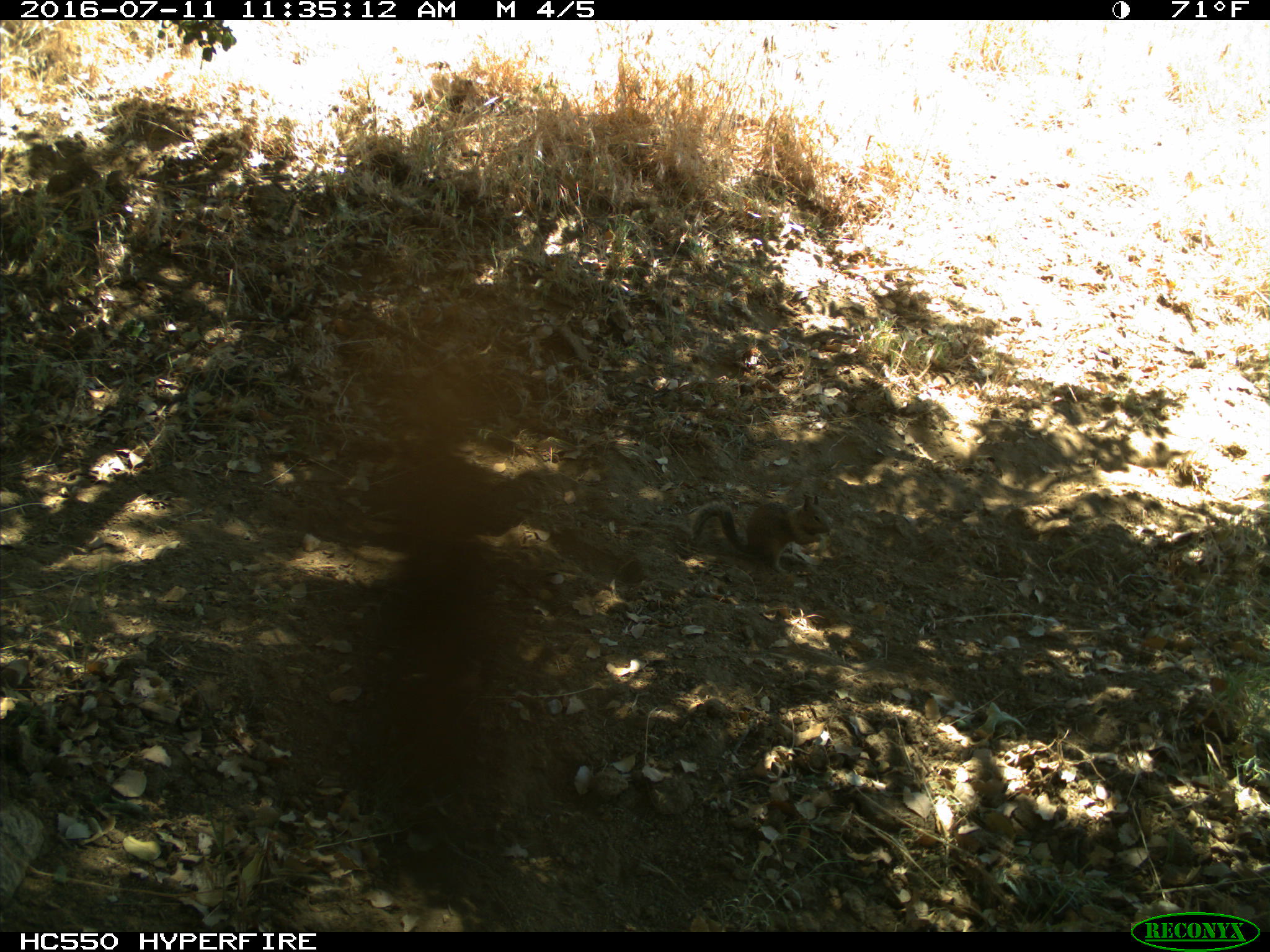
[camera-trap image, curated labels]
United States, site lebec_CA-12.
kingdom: Animalia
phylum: Chordata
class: Mammalia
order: Rodentia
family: Sciuridae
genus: Otospermophilus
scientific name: Otospermophilus beecheyi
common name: california ground squirrel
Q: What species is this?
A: Otospermophilus beecheyi (california ground squirrel).